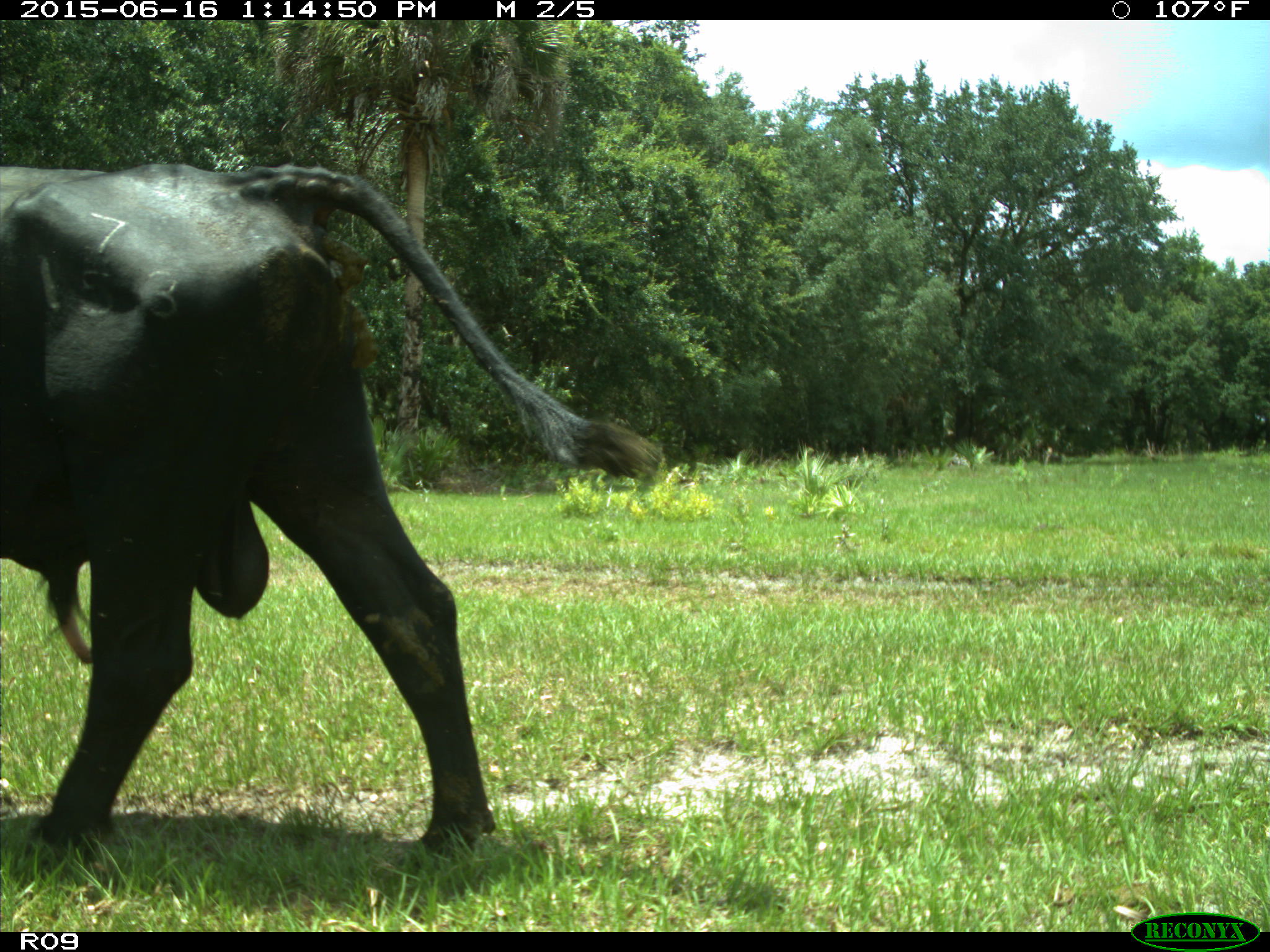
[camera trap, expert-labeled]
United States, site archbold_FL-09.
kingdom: Animalia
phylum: Chordata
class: Mammalia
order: Artiodactyla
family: Bovidae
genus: Bos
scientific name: Bos taurus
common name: domestic cow